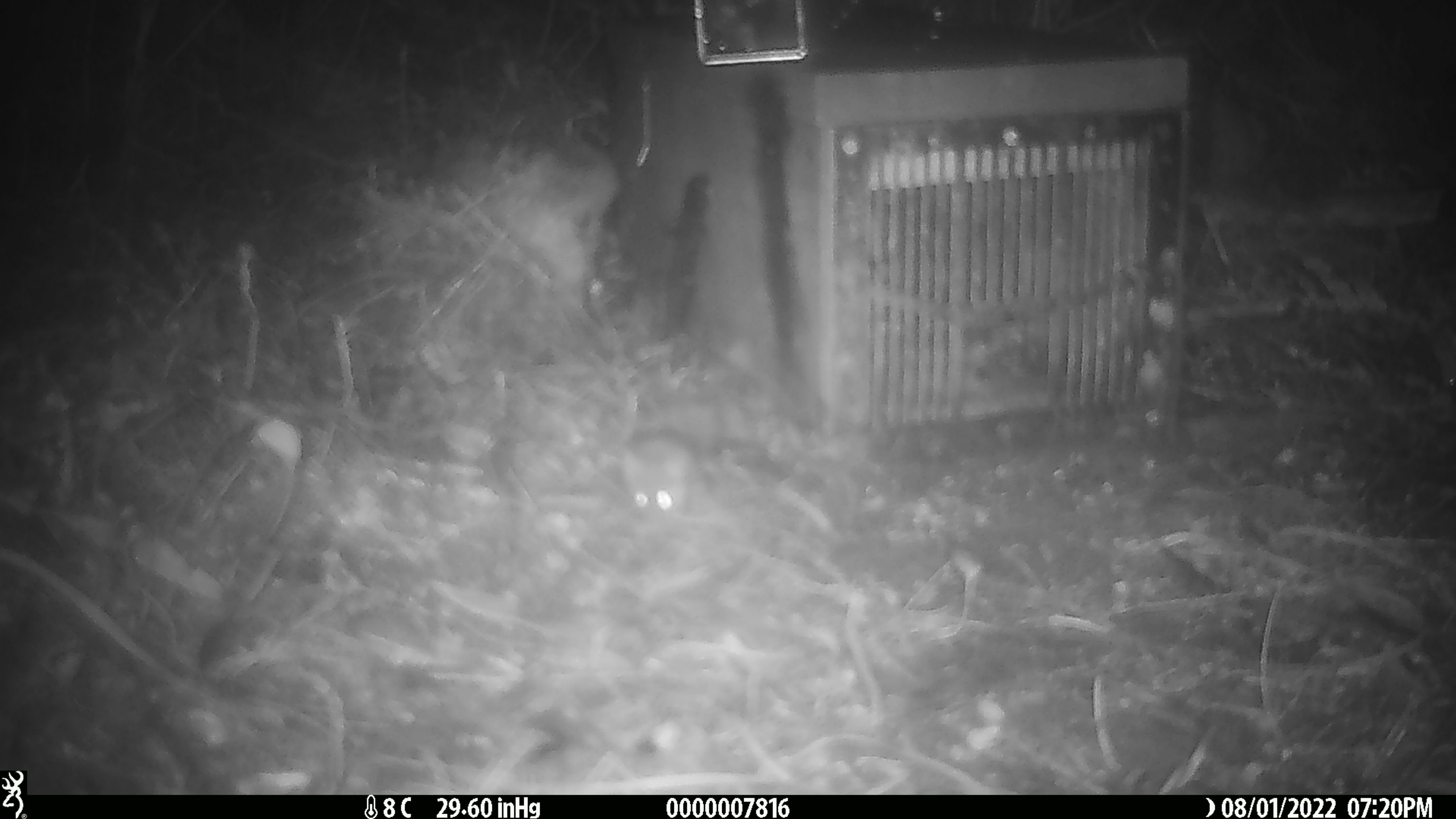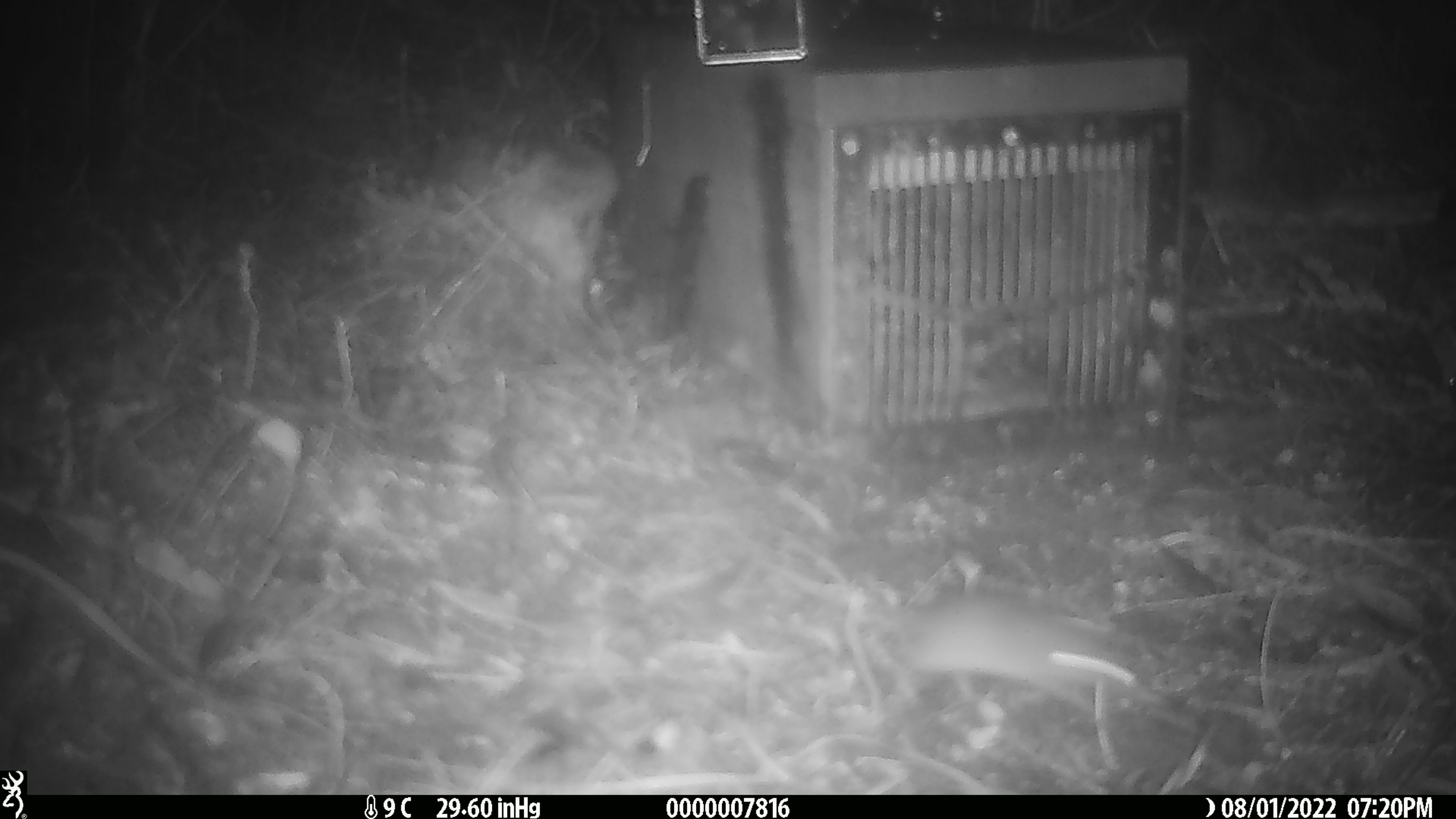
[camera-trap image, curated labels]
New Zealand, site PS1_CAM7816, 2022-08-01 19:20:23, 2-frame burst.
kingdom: Animalia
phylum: Chordata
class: Mammalia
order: Rodentia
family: Muridae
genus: Mus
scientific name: Mus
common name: mouse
Mouse (Mus).